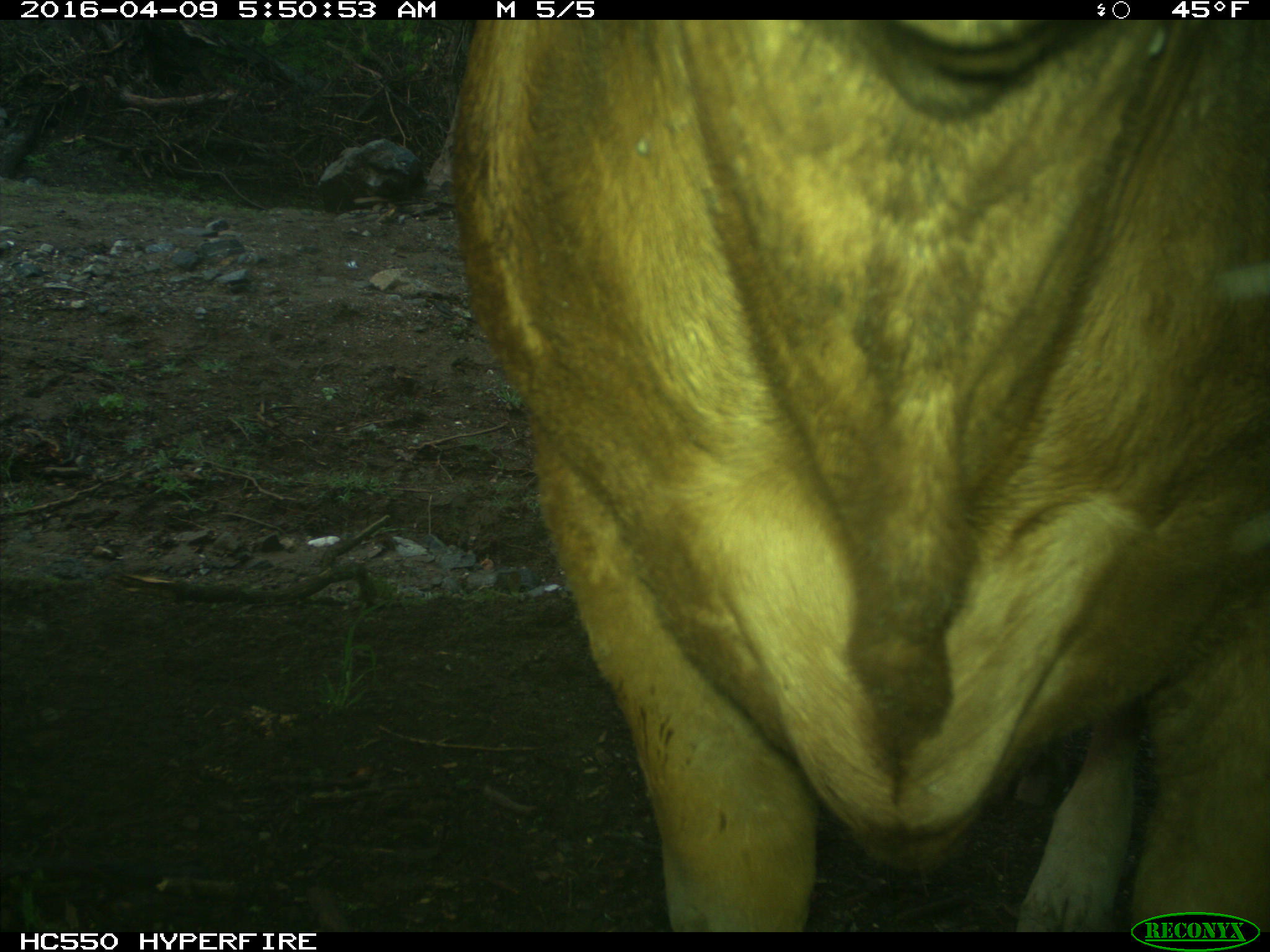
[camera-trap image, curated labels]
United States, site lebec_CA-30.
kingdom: Animalia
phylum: Chordata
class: Mammalia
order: Artiodactyla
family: Bovidae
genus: Bos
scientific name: Bos taurus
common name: domestic cow